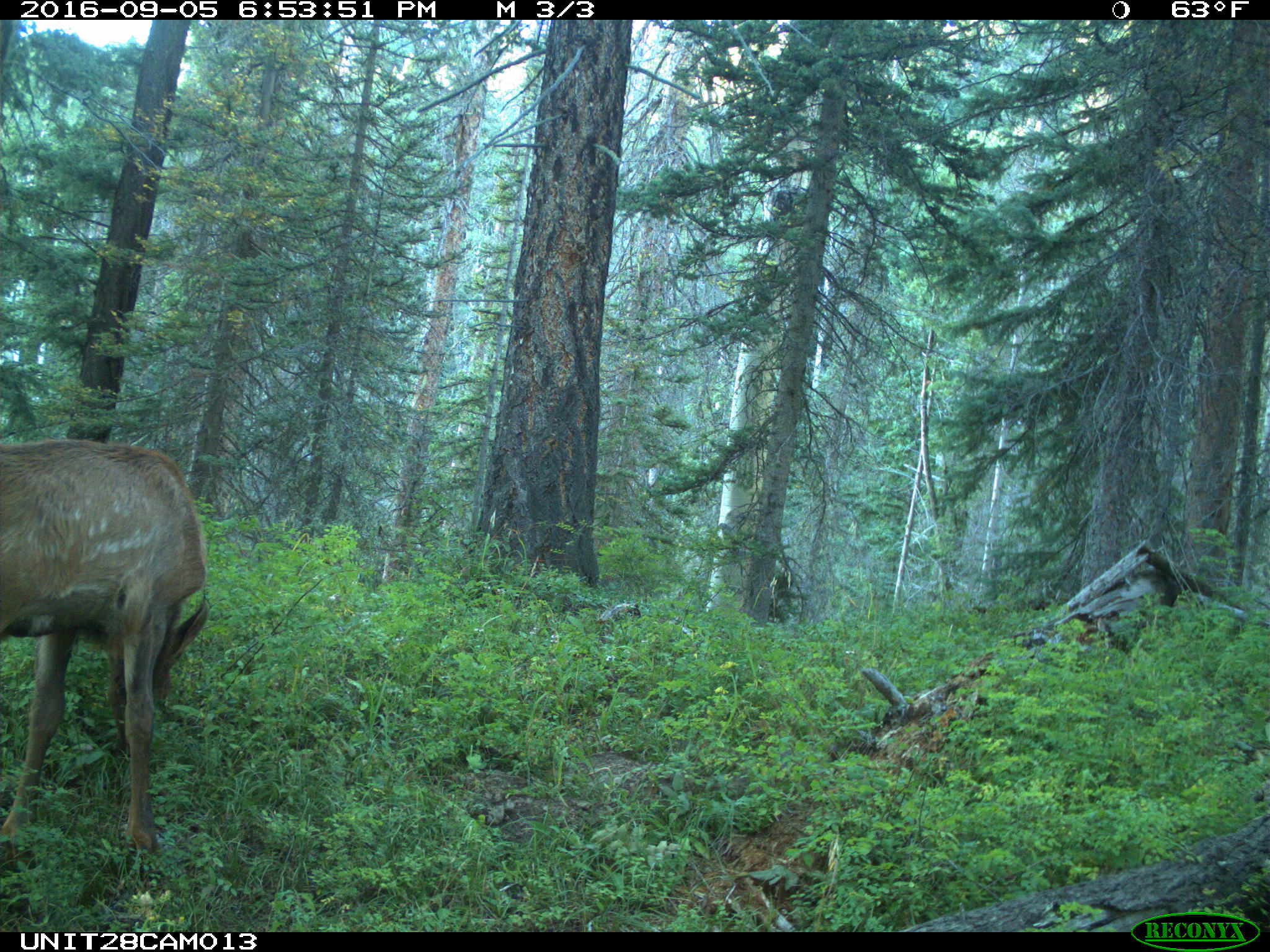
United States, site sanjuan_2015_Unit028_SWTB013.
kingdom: Animalia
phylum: Chordata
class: Mammalia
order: Artiodactyla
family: Cervidae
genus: Cervus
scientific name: Cervus elaphus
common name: red deer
Cervus elaphus (red deer).